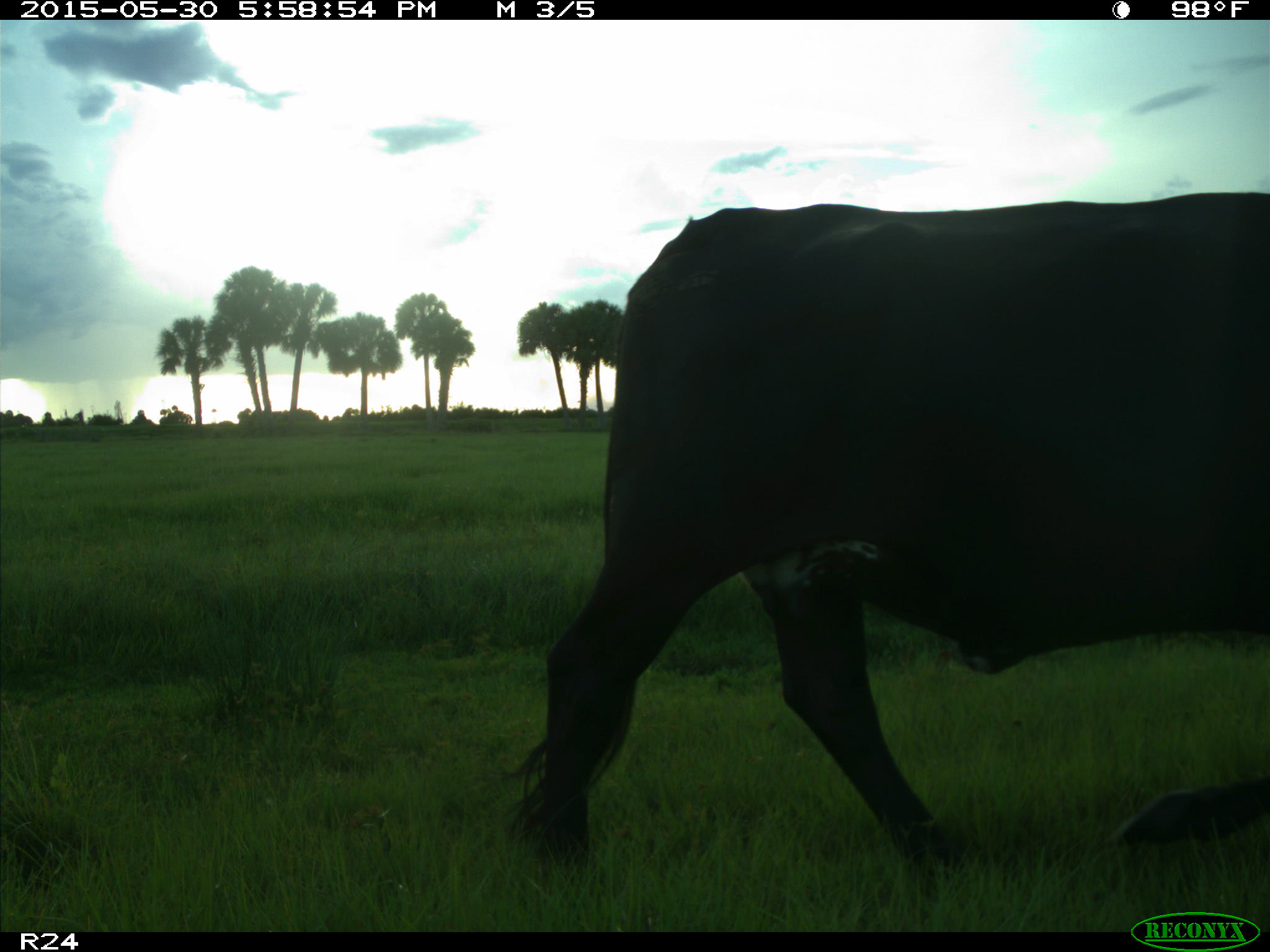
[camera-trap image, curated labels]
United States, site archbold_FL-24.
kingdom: Animalia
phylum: Chordata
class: Mammalia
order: Artiodactyla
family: Bovidae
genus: Bos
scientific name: Bos taurus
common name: domestic cow